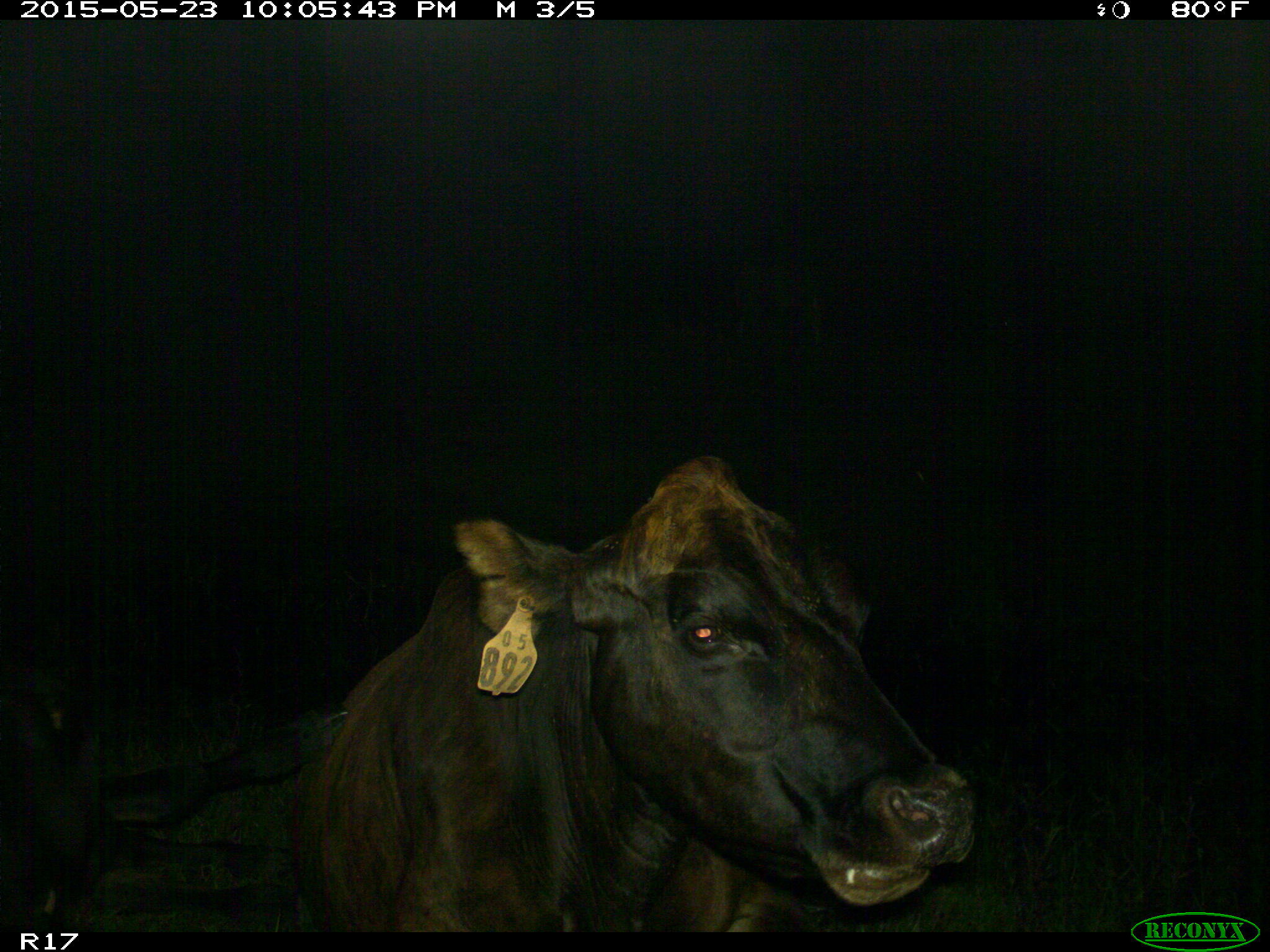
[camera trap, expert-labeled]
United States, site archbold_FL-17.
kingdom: Animalia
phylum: Chordata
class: Mammalia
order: Artiodactyla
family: Bovidae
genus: Bos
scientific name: Bos taurus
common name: domestic cow